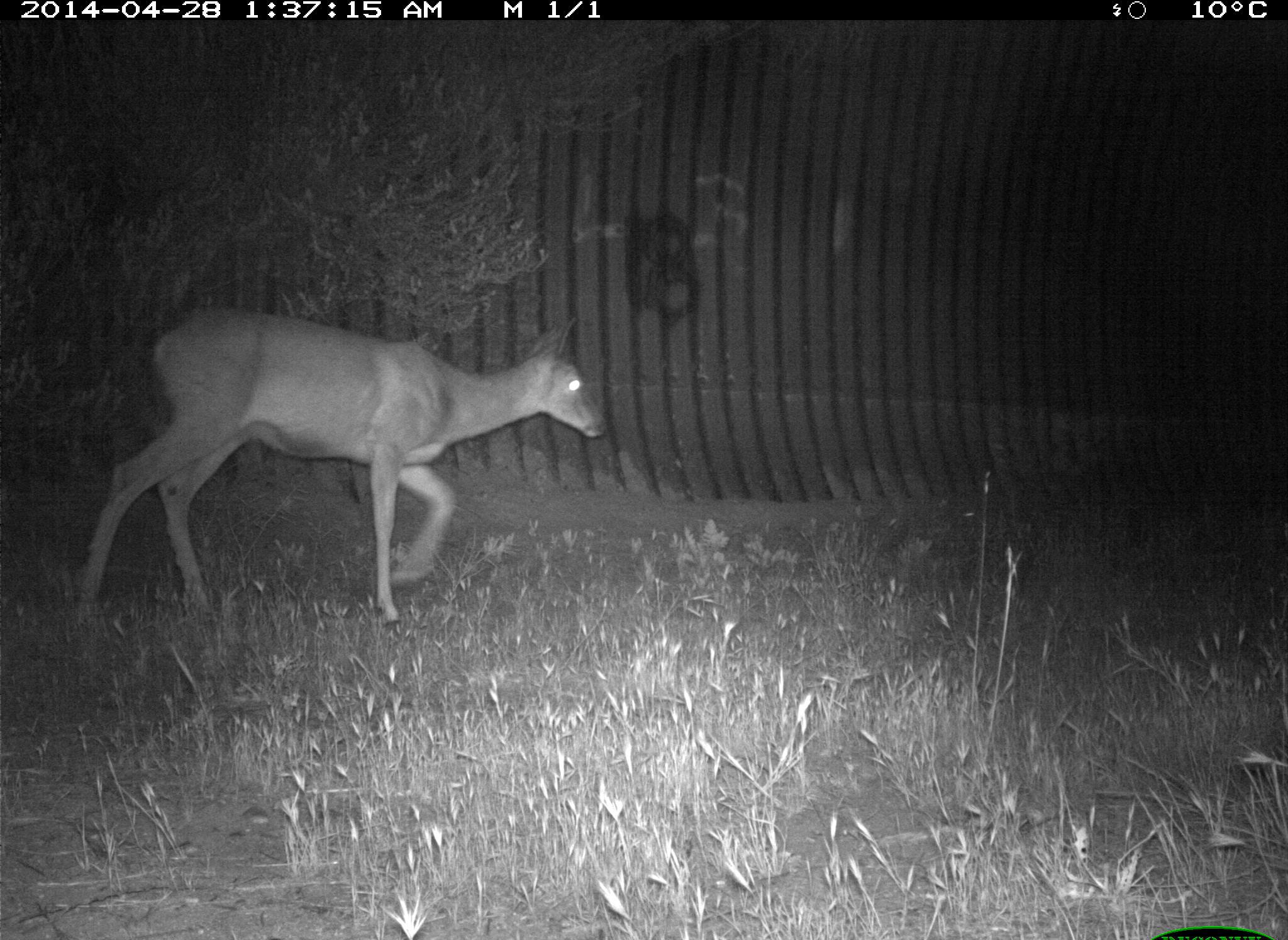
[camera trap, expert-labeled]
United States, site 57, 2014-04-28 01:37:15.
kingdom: Animalia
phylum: Chordata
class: Mammalia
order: Artiodactyla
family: Cervidae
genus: Odocoileus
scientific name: Odocoileus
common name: deer